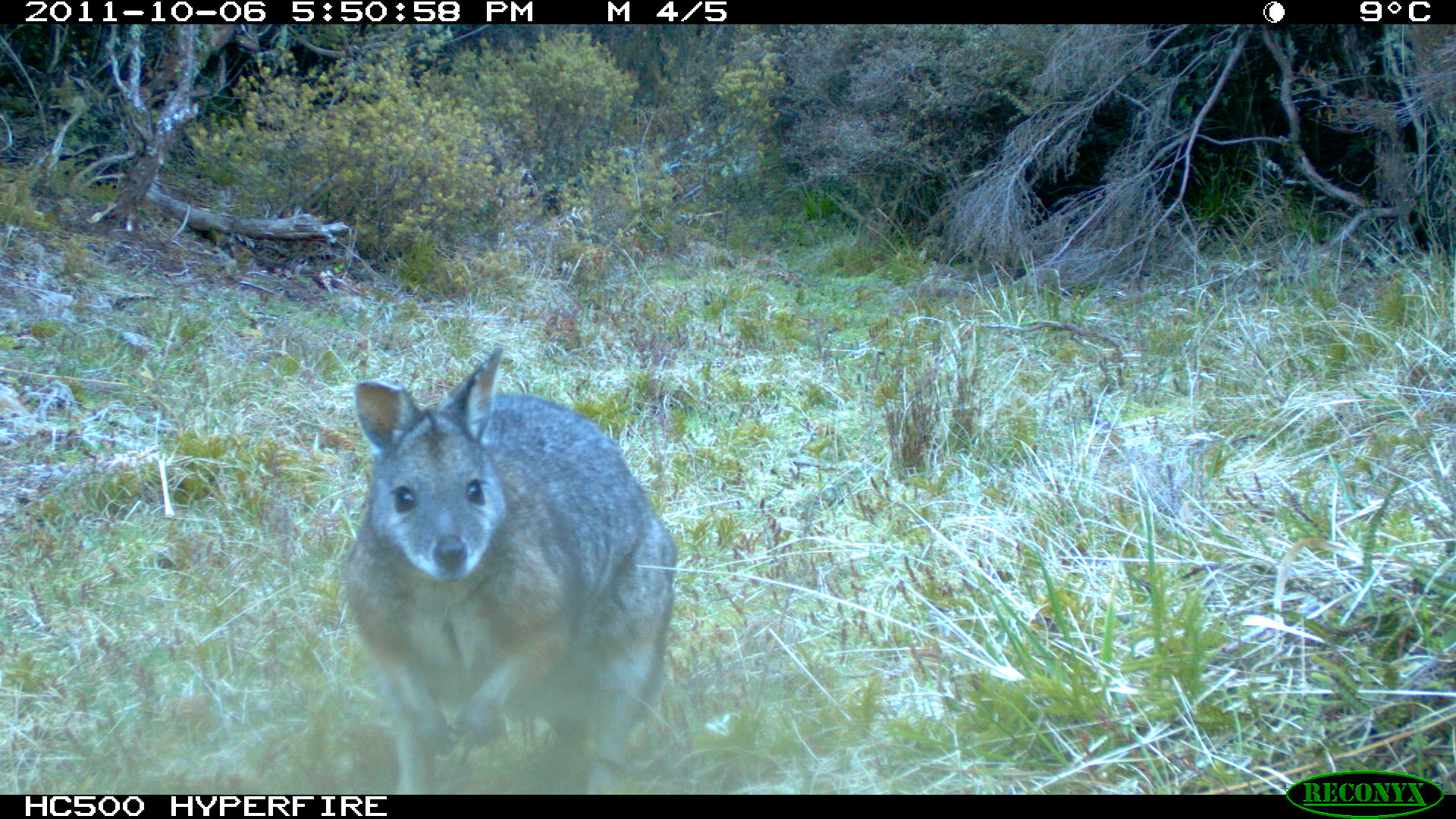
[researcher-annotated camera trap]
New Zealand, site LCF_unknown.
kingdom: Animalia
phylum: Chordata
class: Mammalia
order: Diprotodontia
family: Macropodidae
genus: Notamacropus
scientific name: Notamacropus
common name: wallaby